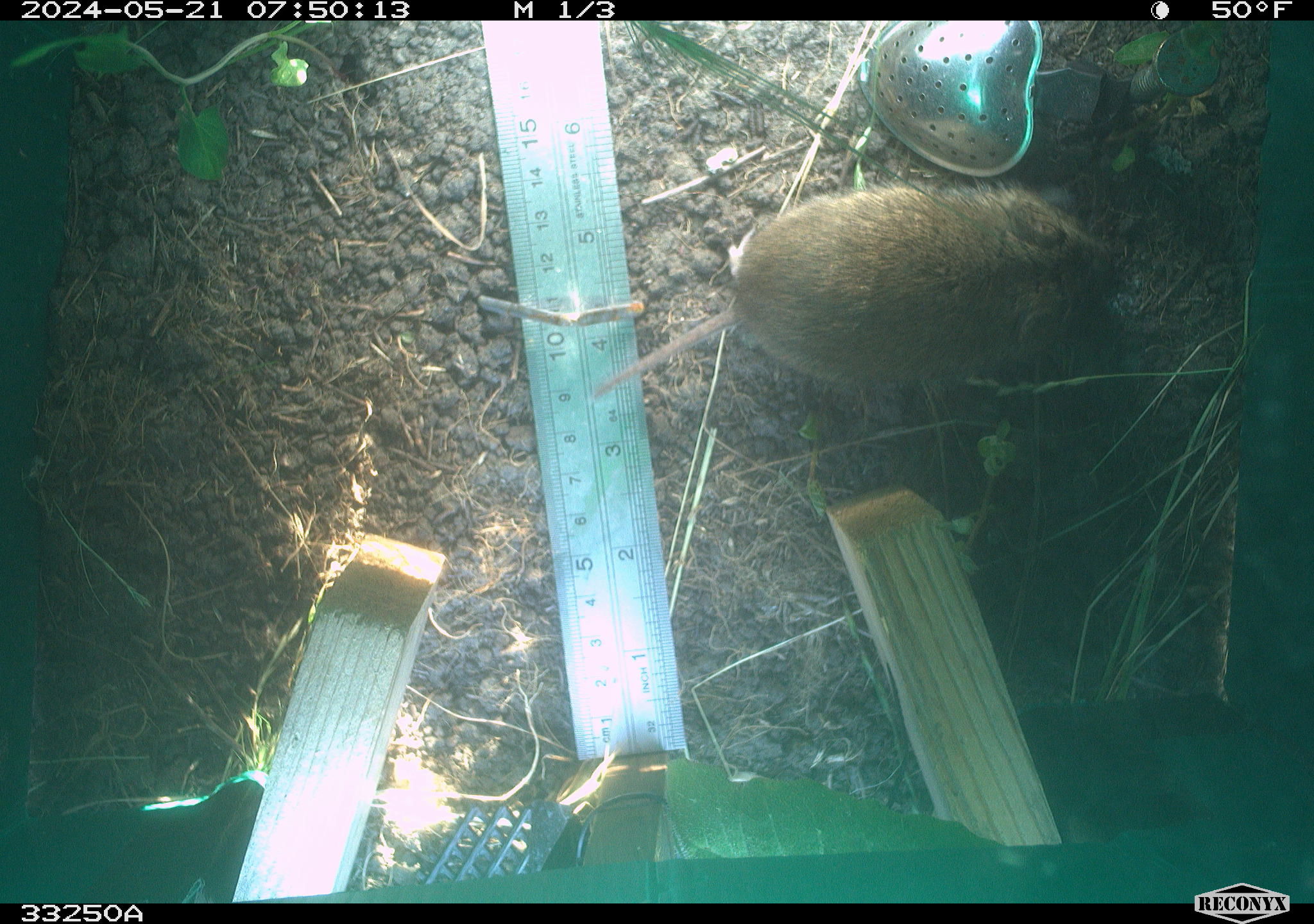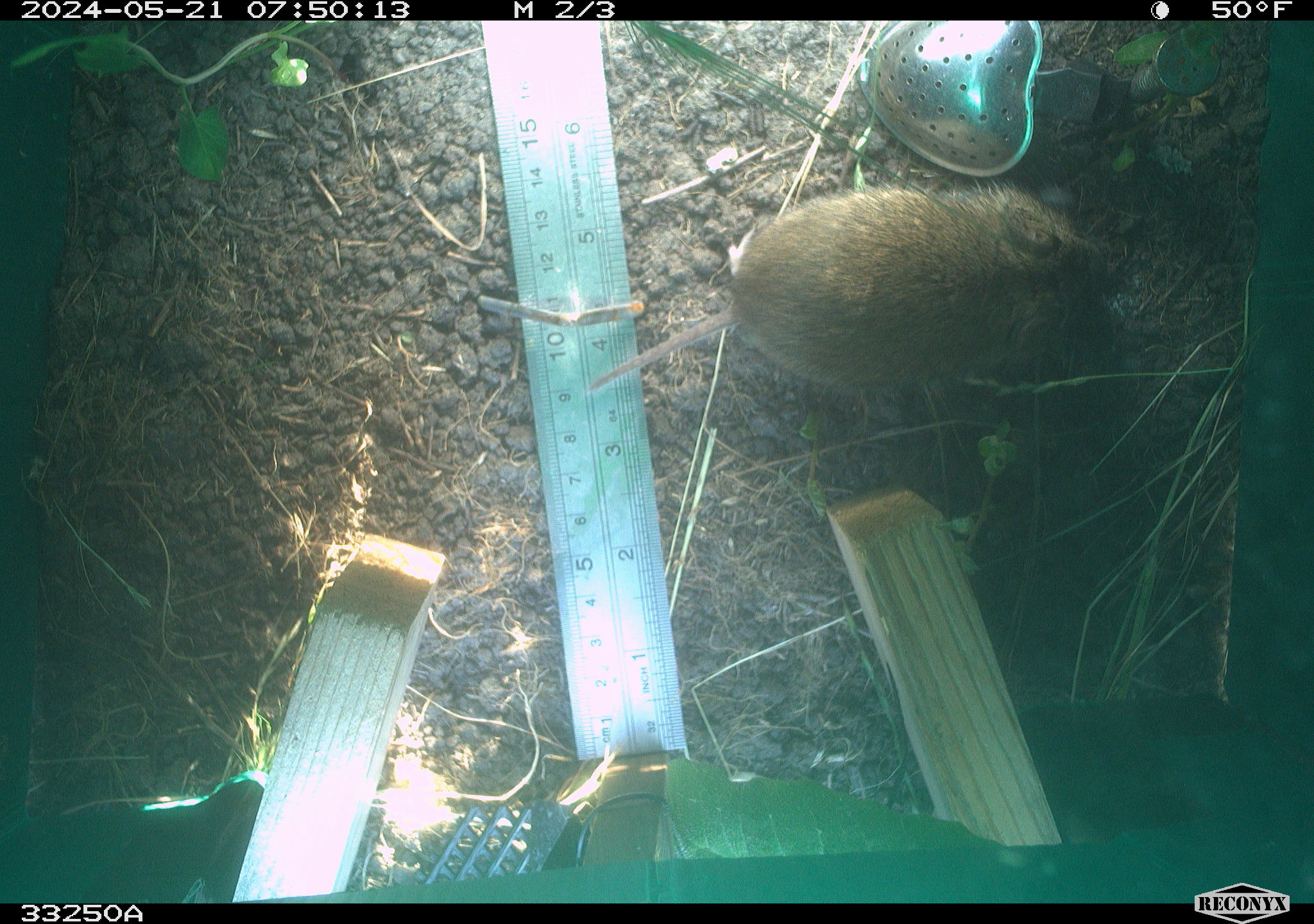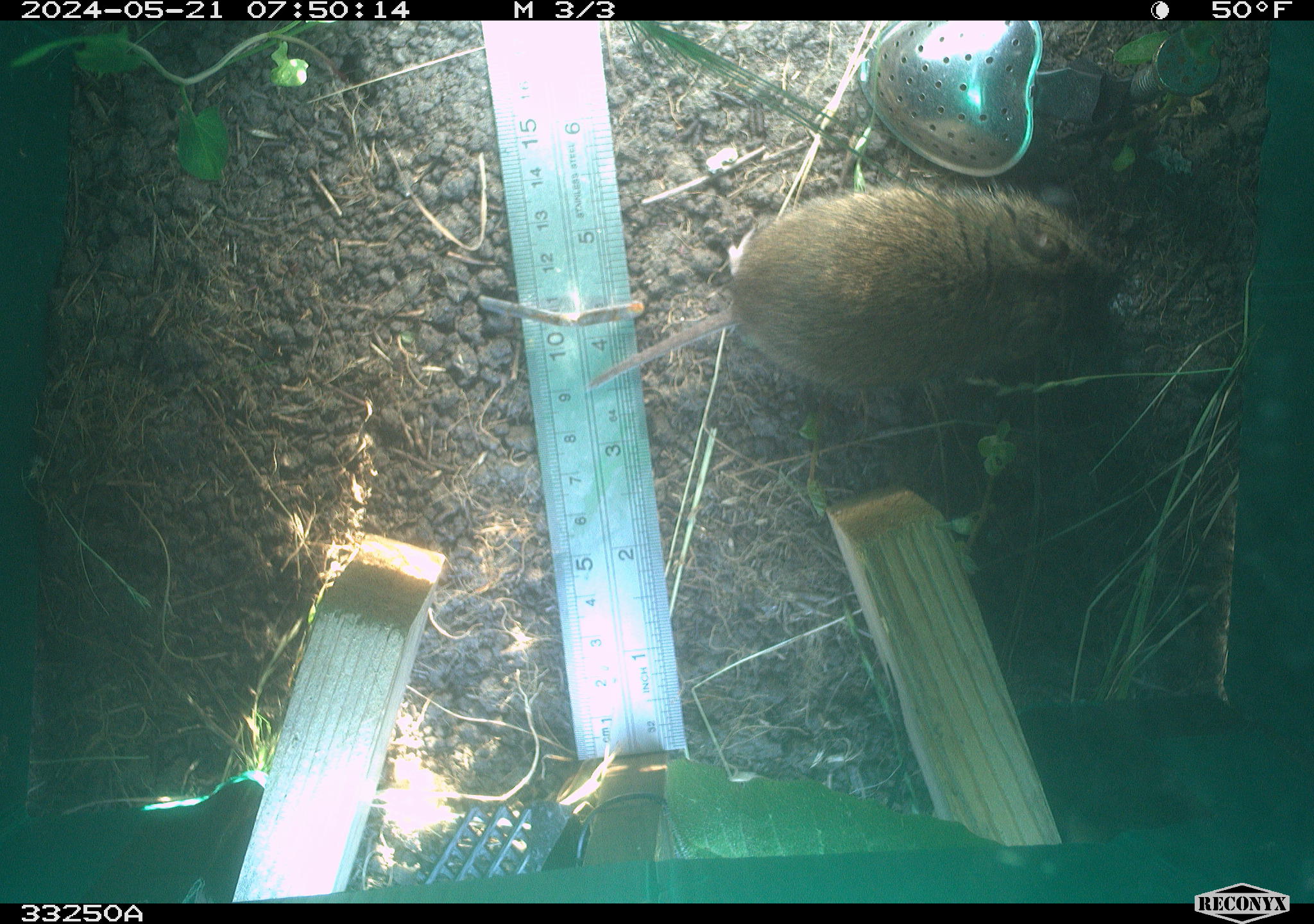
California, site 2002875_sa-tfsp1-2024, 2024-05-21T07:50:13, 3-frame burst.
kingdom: Animalia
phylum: Chordata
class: Mammalia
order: Rodentia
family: Cricetidae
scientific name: Arvicolinae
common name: voles, lemmings, and muskrats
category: arvicolinae subfamily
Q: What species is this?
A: Arvicolinae subfamily (voles, lemmings, and muskrats) (Arvicolinae).